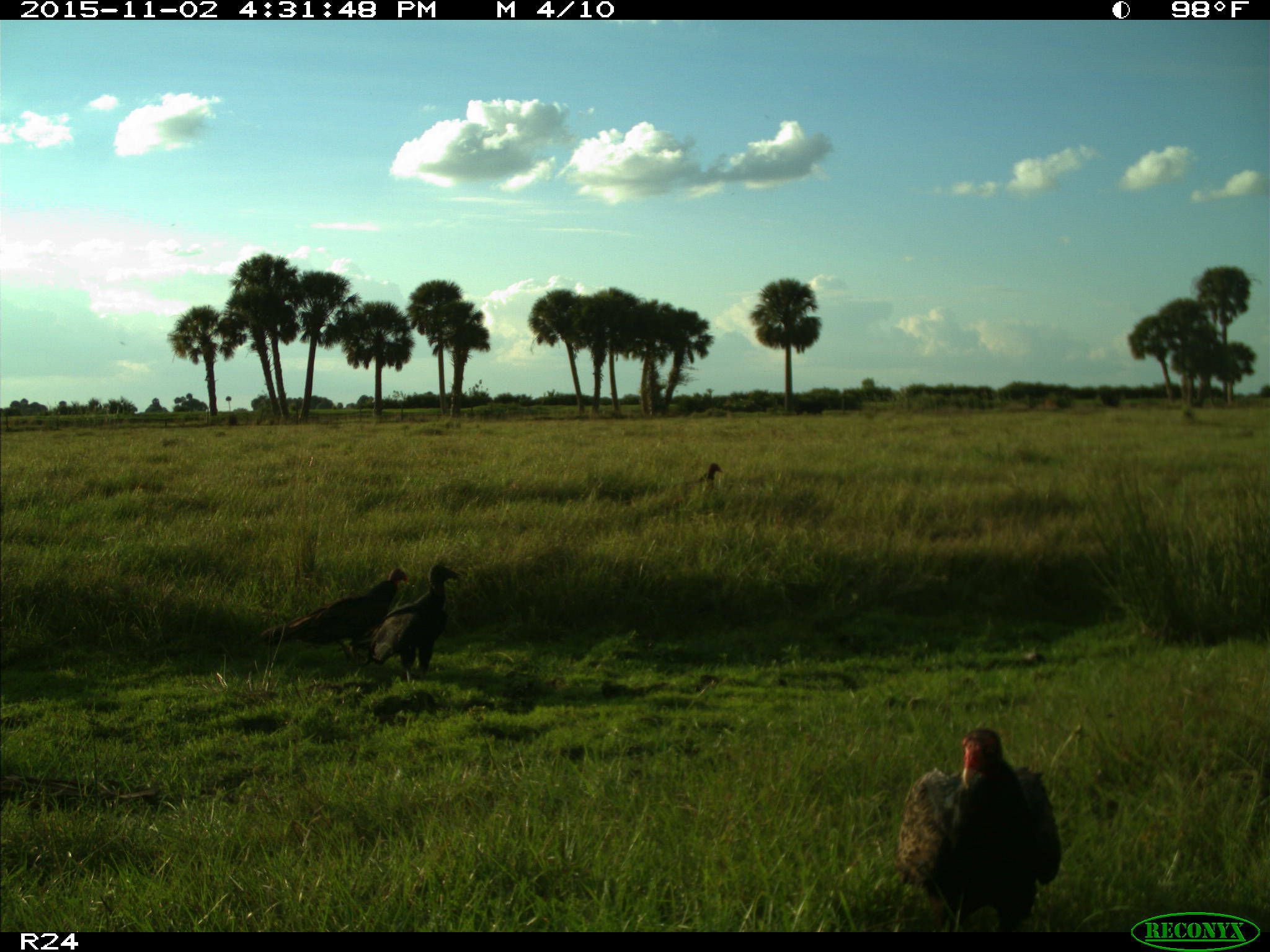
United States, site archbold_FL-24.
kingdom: Animalia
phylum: Chordata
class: Aves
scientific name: Aves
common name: birds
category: unidentified bird